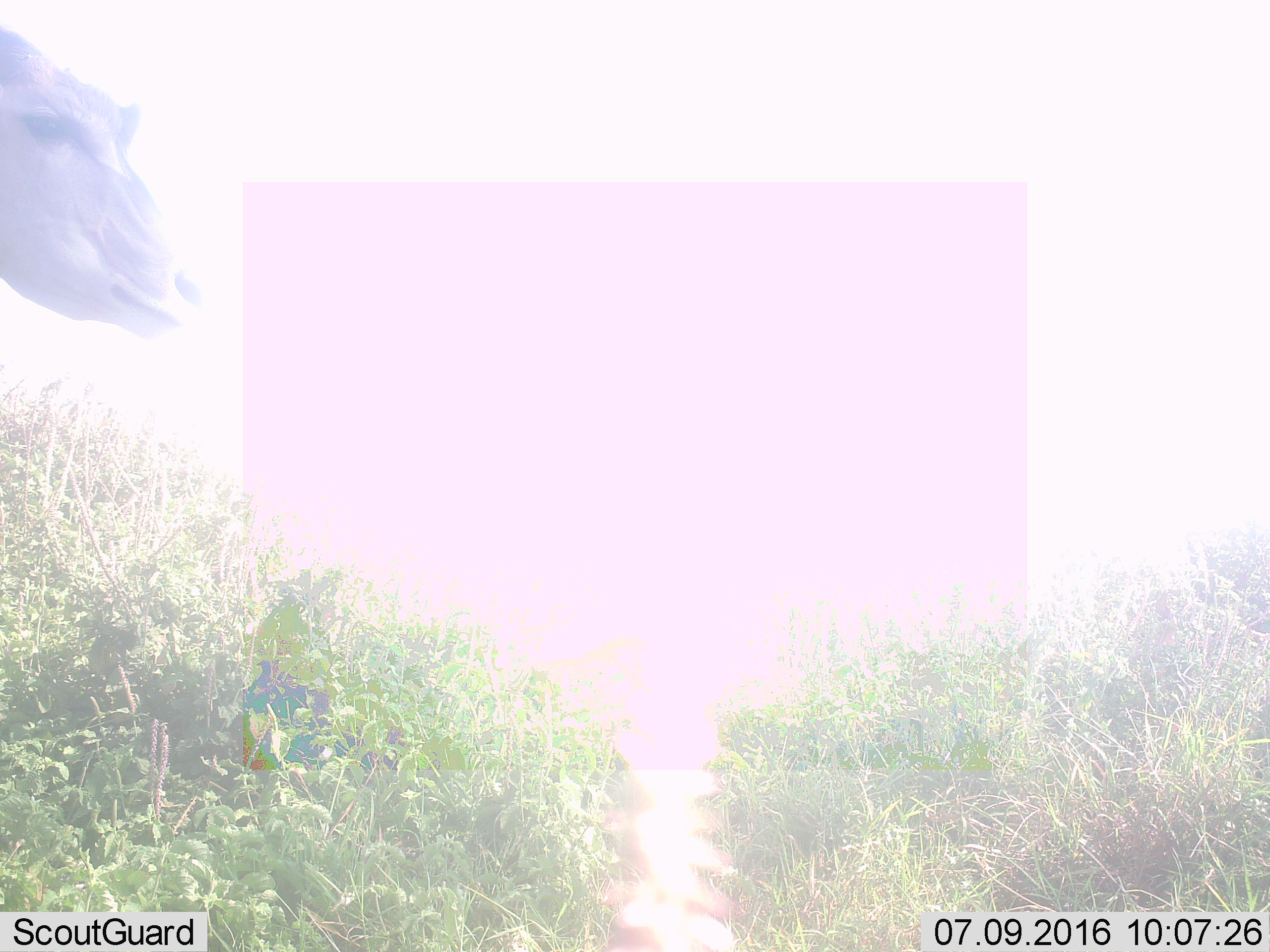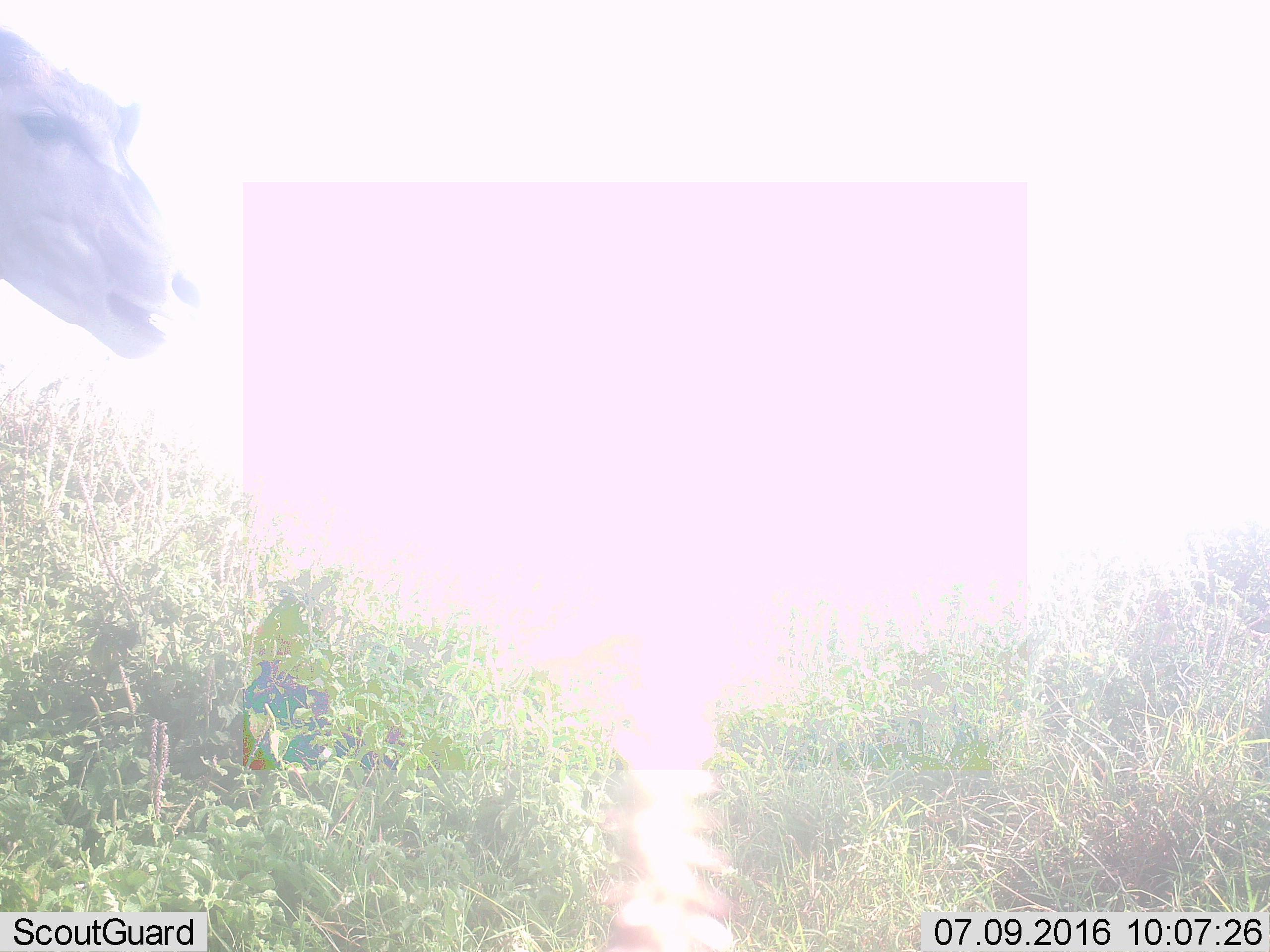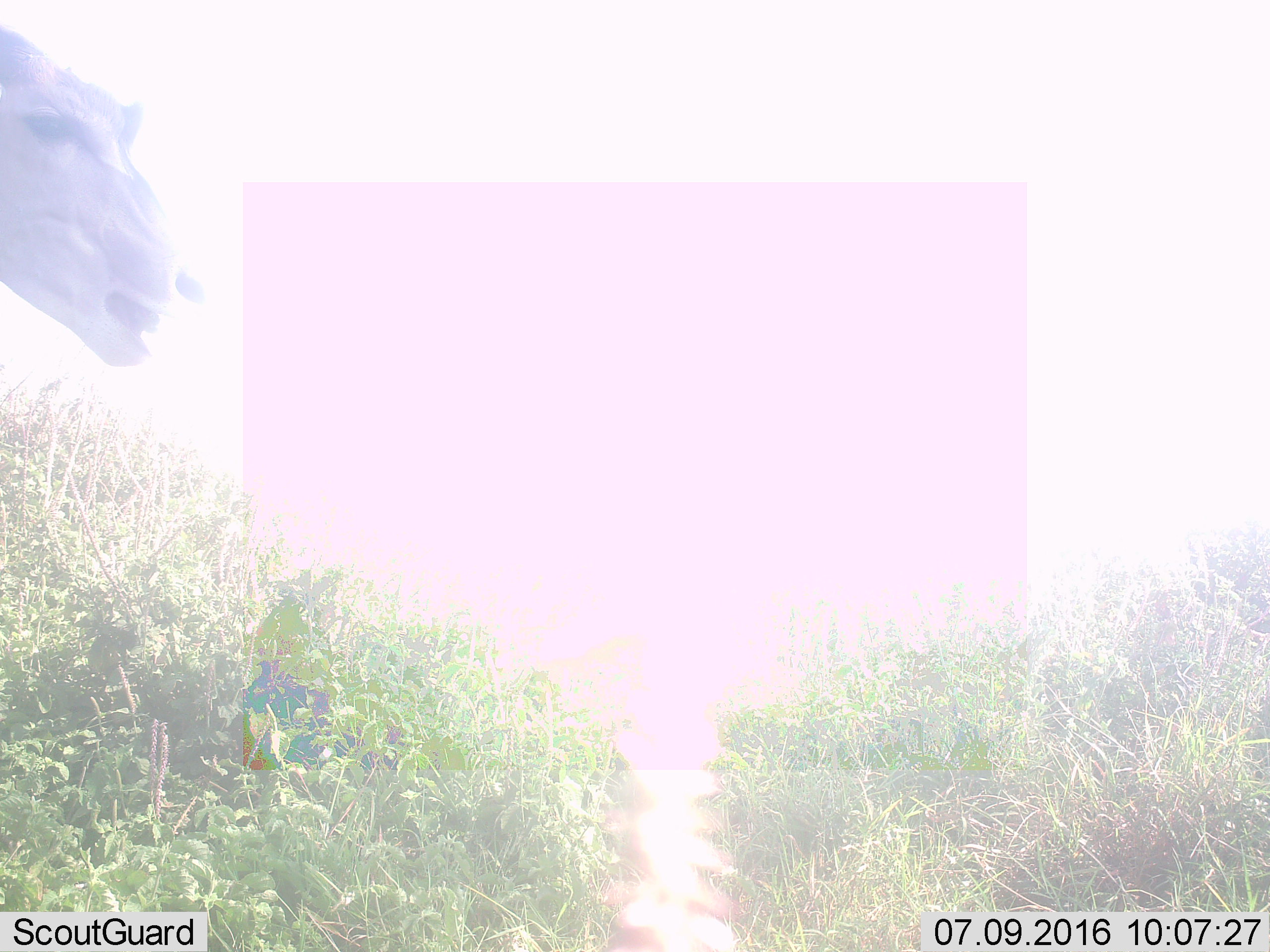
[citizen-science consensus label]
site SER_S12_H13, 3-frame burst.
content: unidentified animal